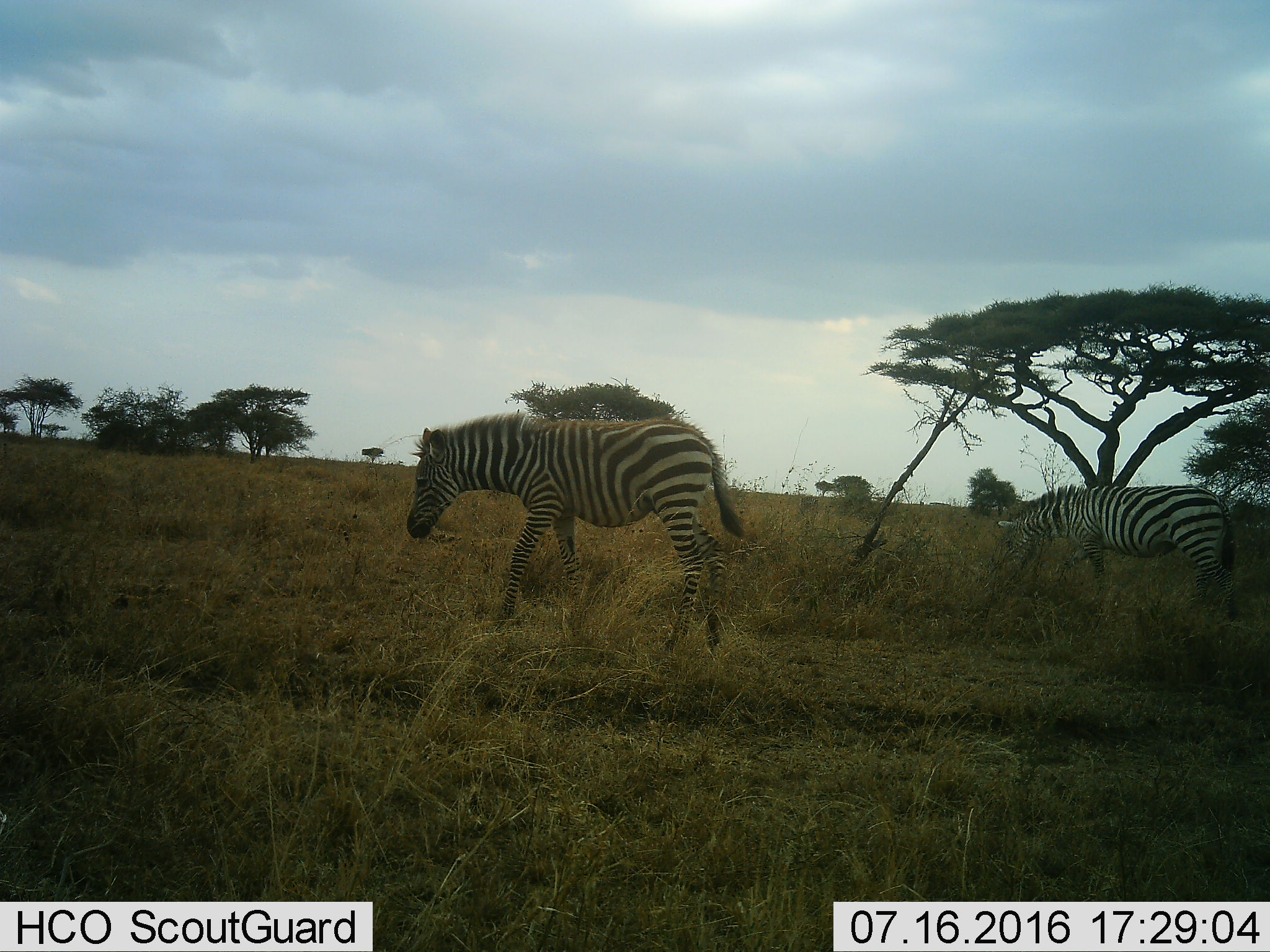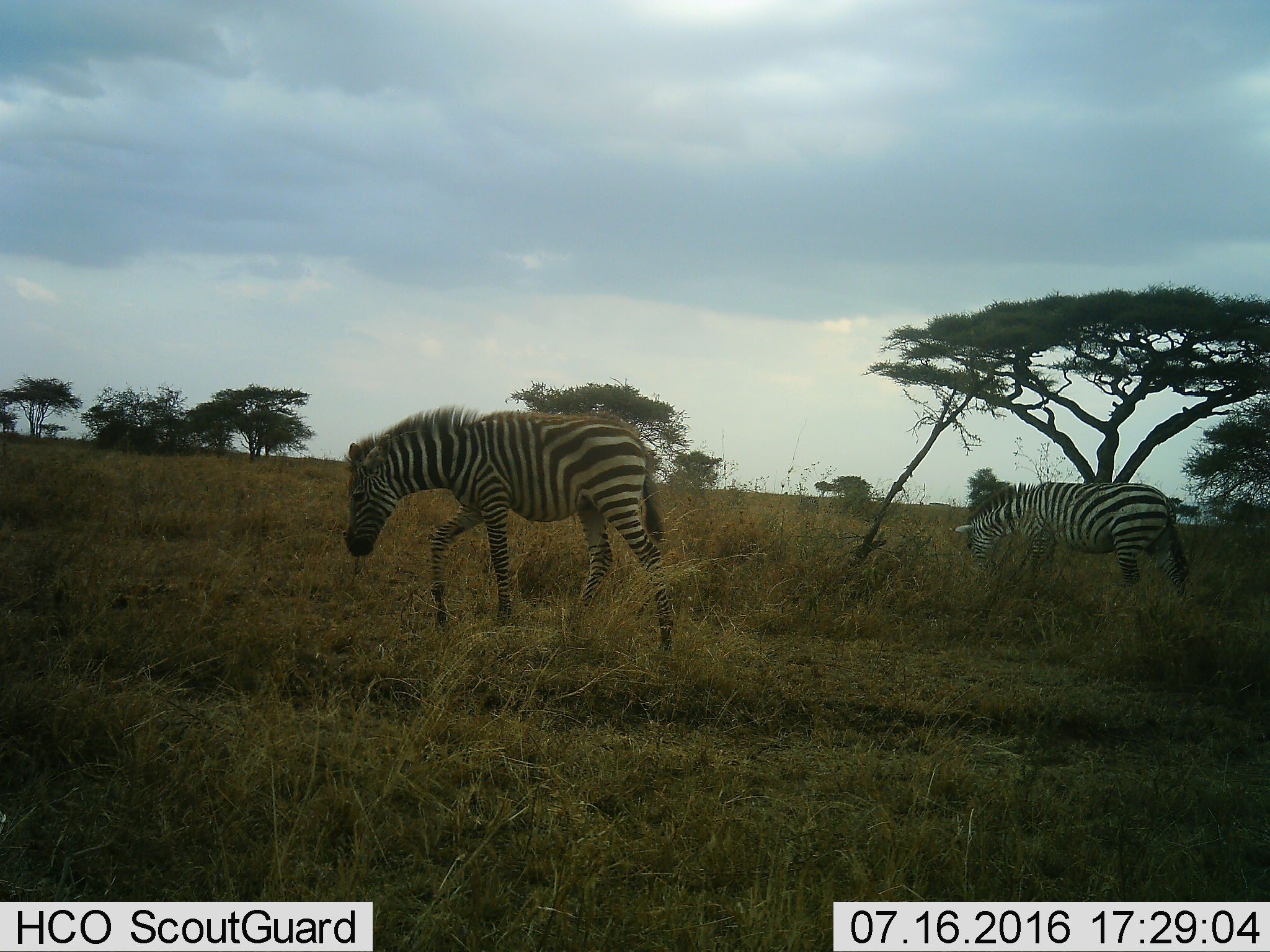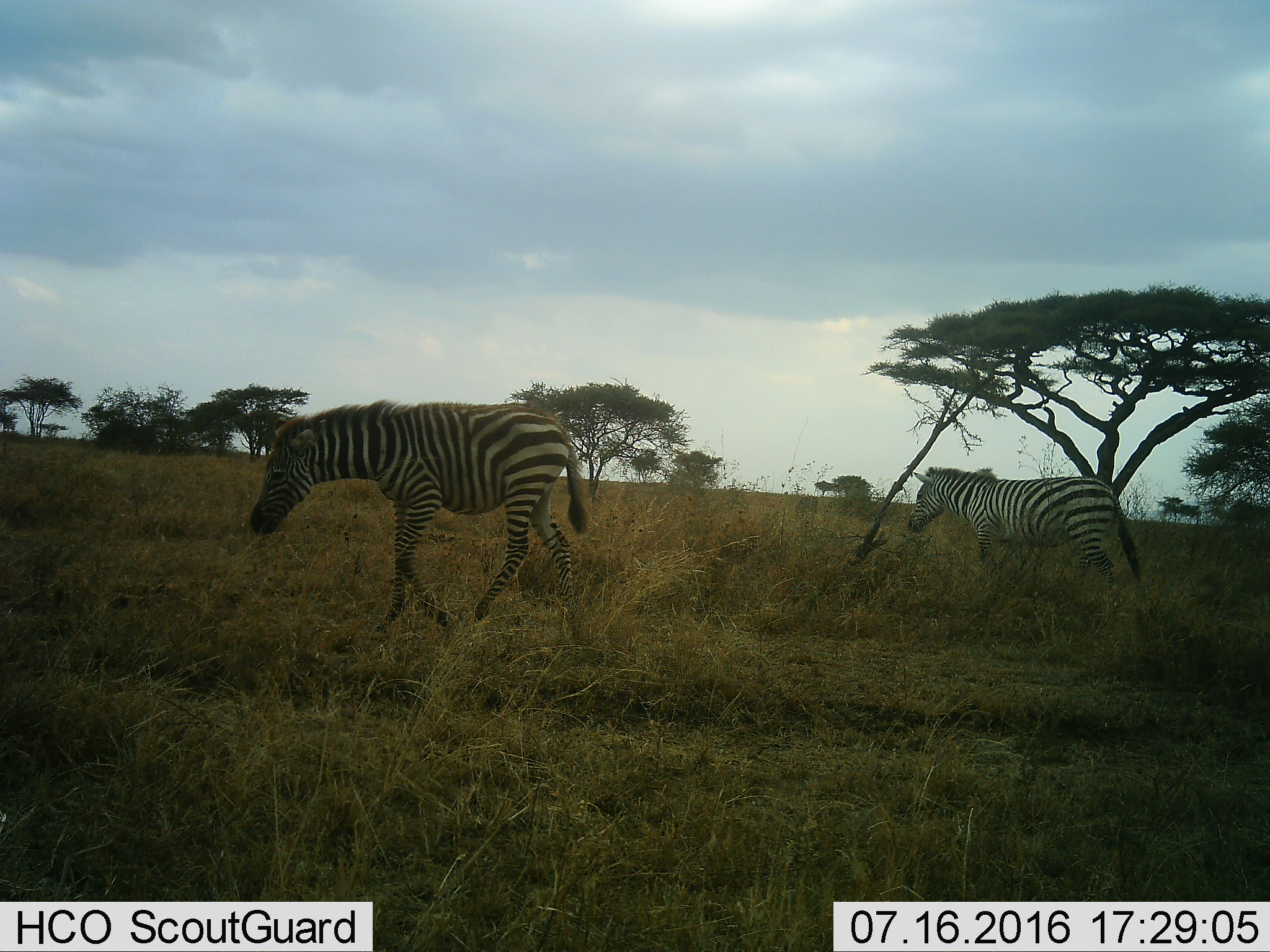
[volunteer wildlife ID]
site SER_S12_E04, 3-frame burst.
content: unidentified animal